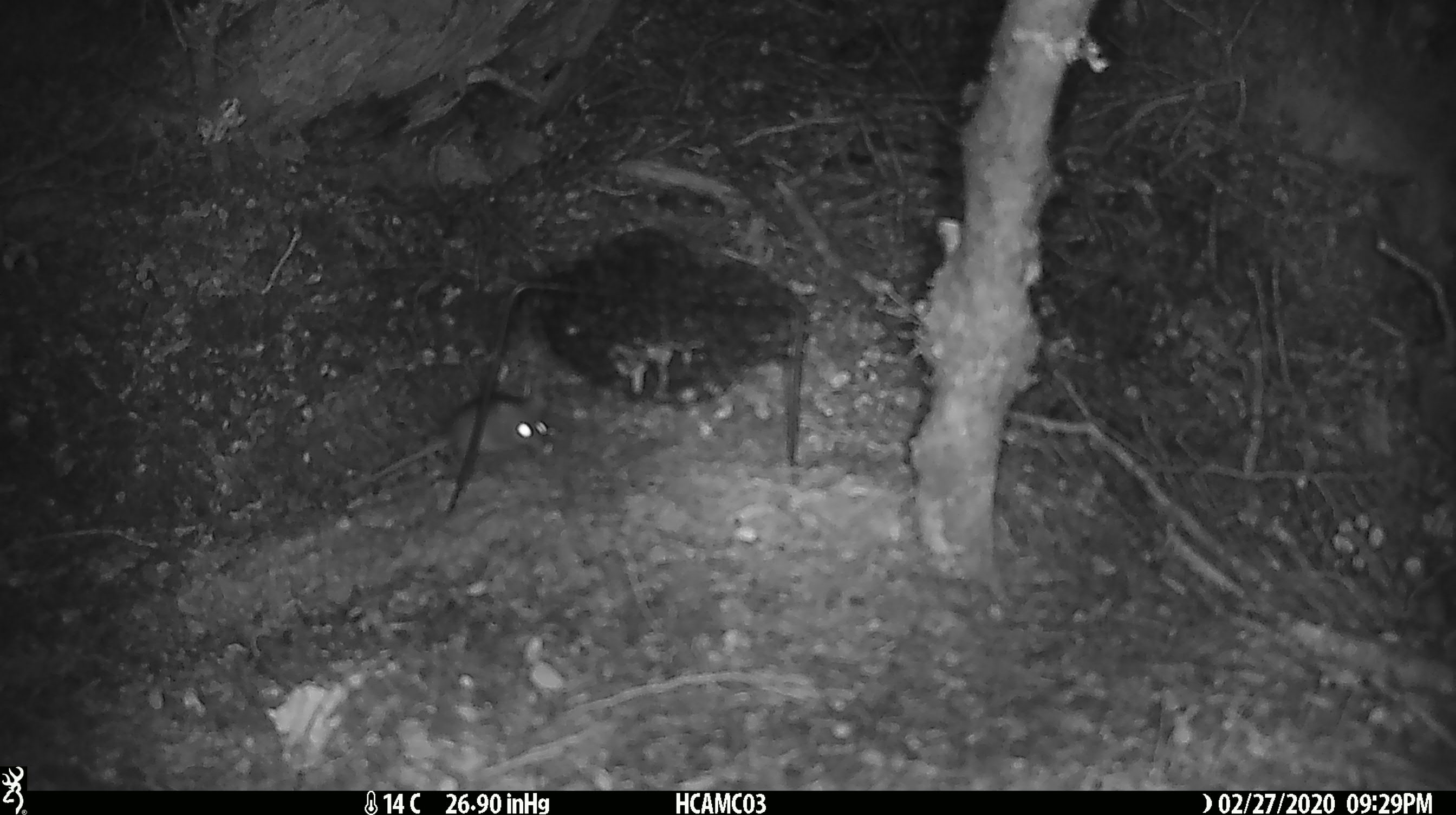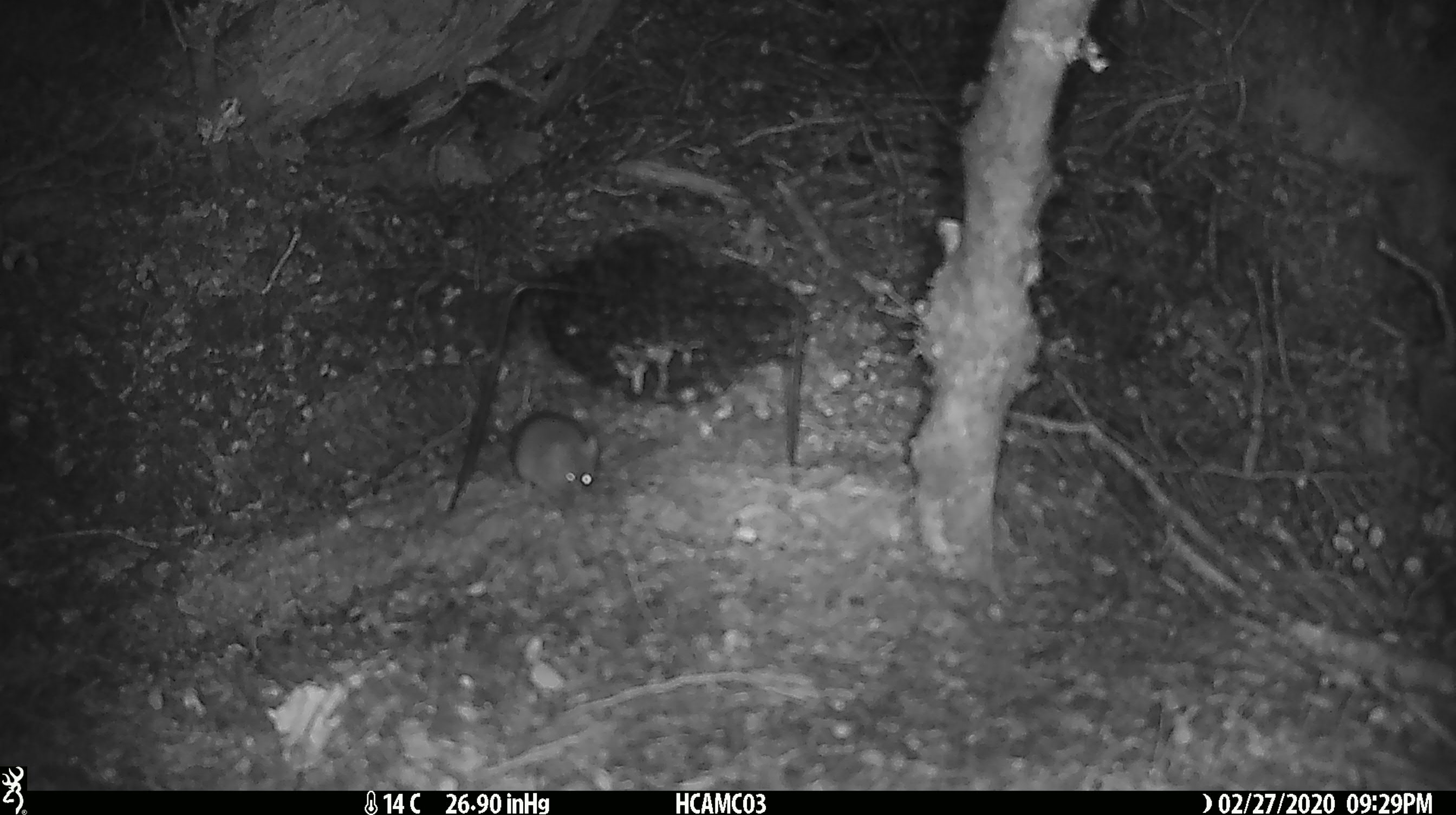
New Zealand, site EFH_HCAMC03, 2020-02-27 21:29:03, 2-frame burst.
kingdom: Animalia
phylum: Chordata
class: Mammalia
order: Rodentia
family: Muridae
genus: Mus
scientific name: Mus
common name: mouse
Mouse (Mus).